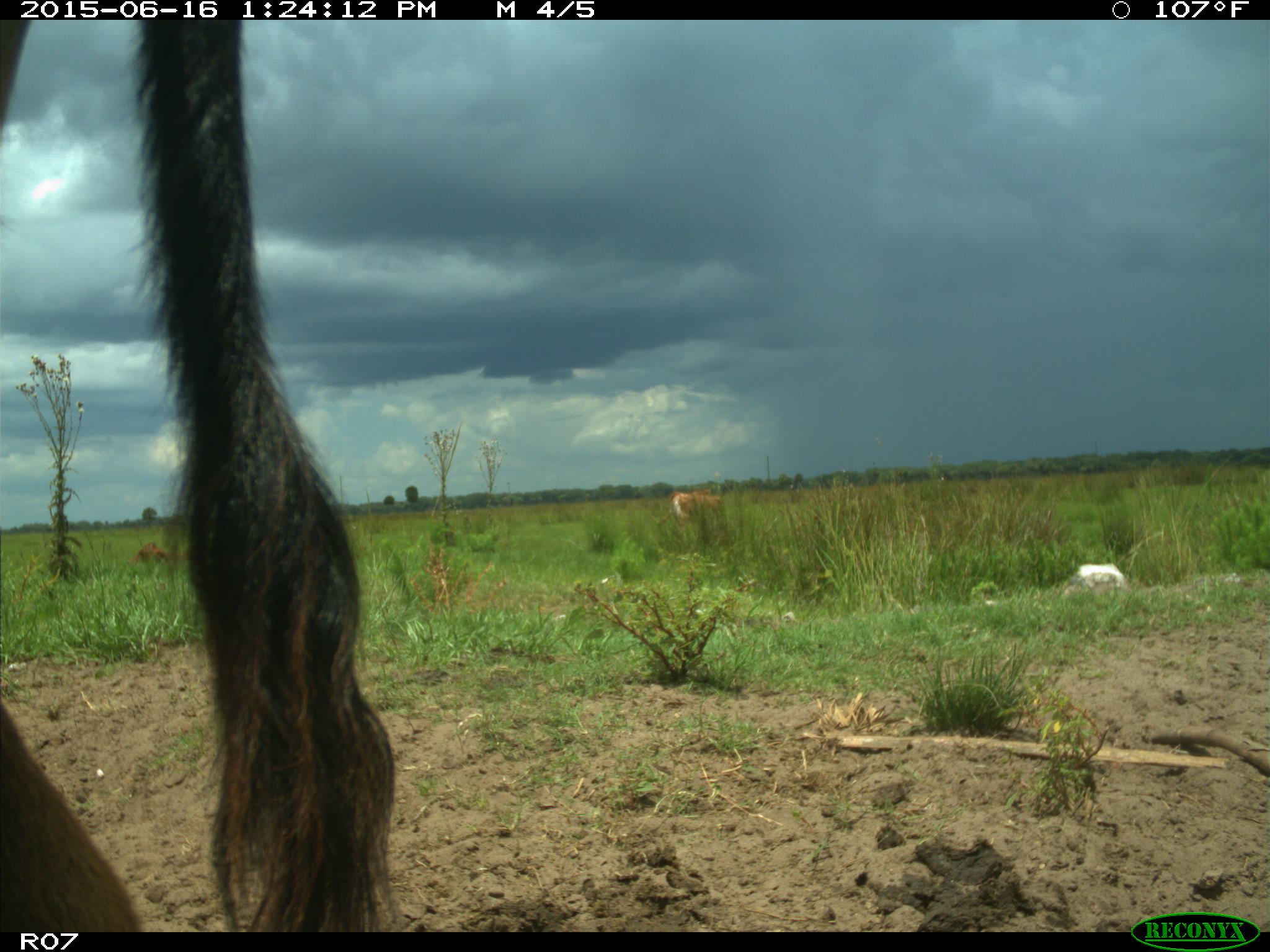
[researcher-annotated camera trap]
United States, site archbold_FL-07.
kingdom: Animalia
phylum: Chordata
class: Mammalia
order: Artiodactyla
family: Bovidae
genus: Bos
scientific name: Bos taurus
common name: domestic cow